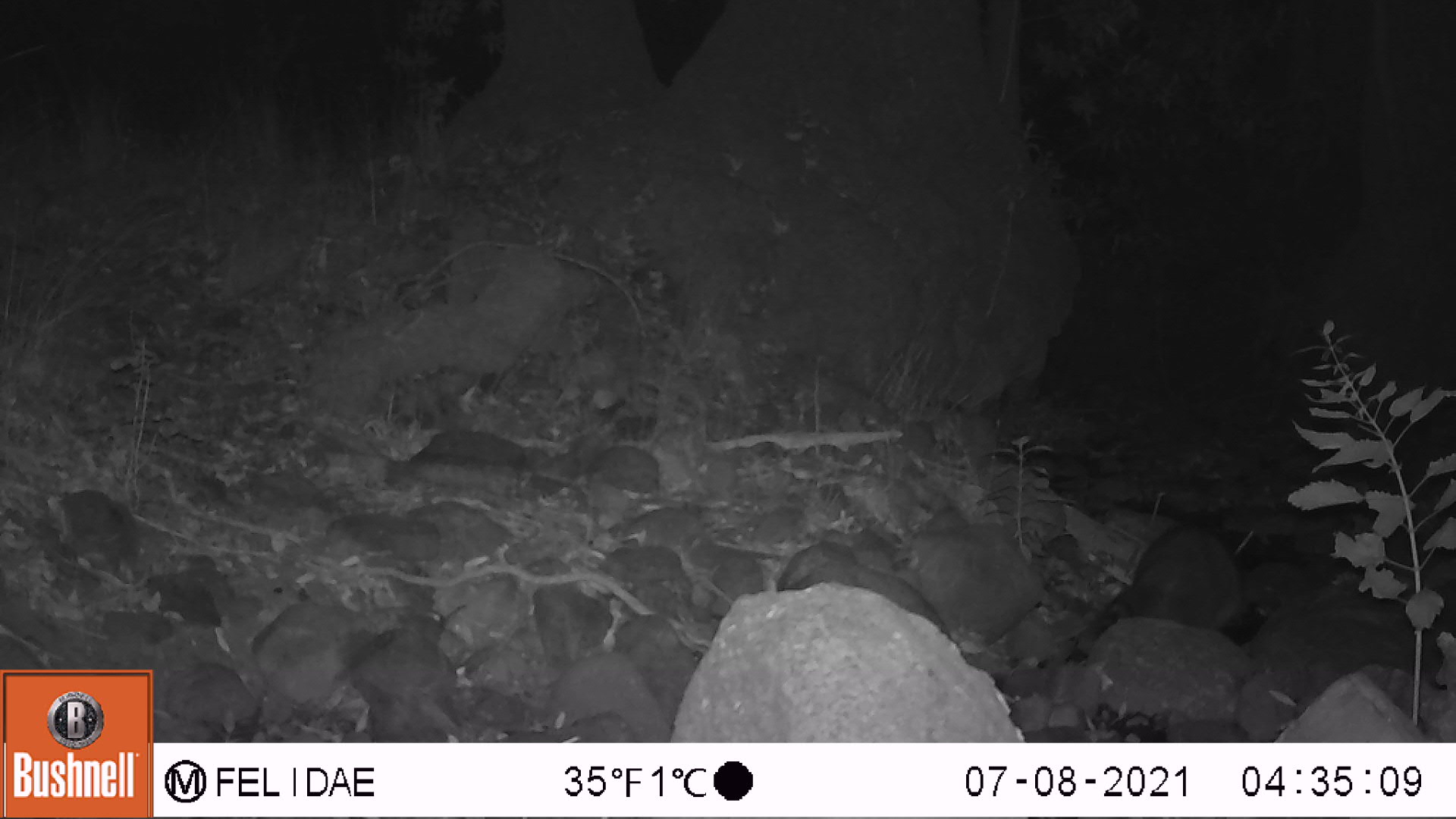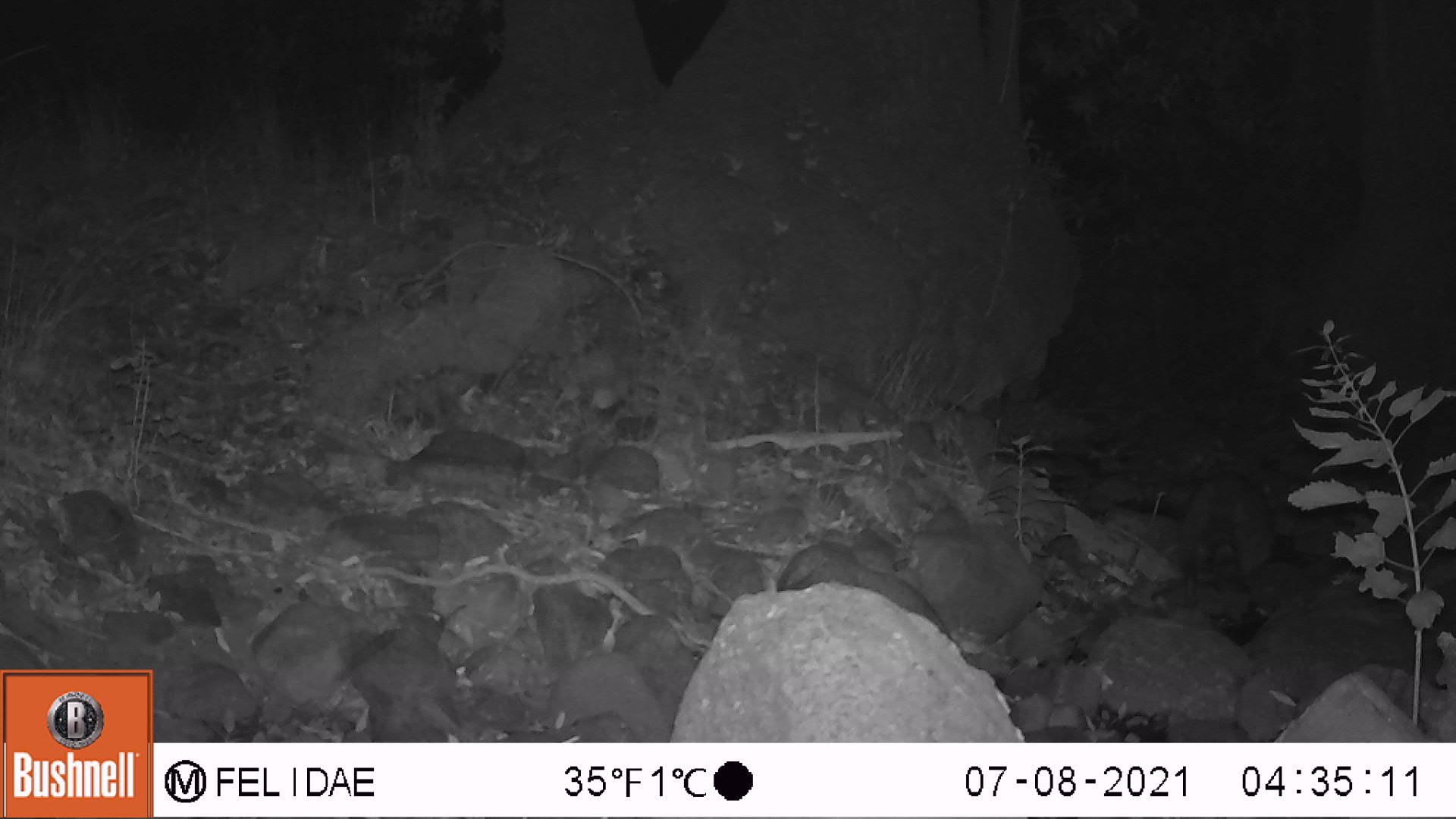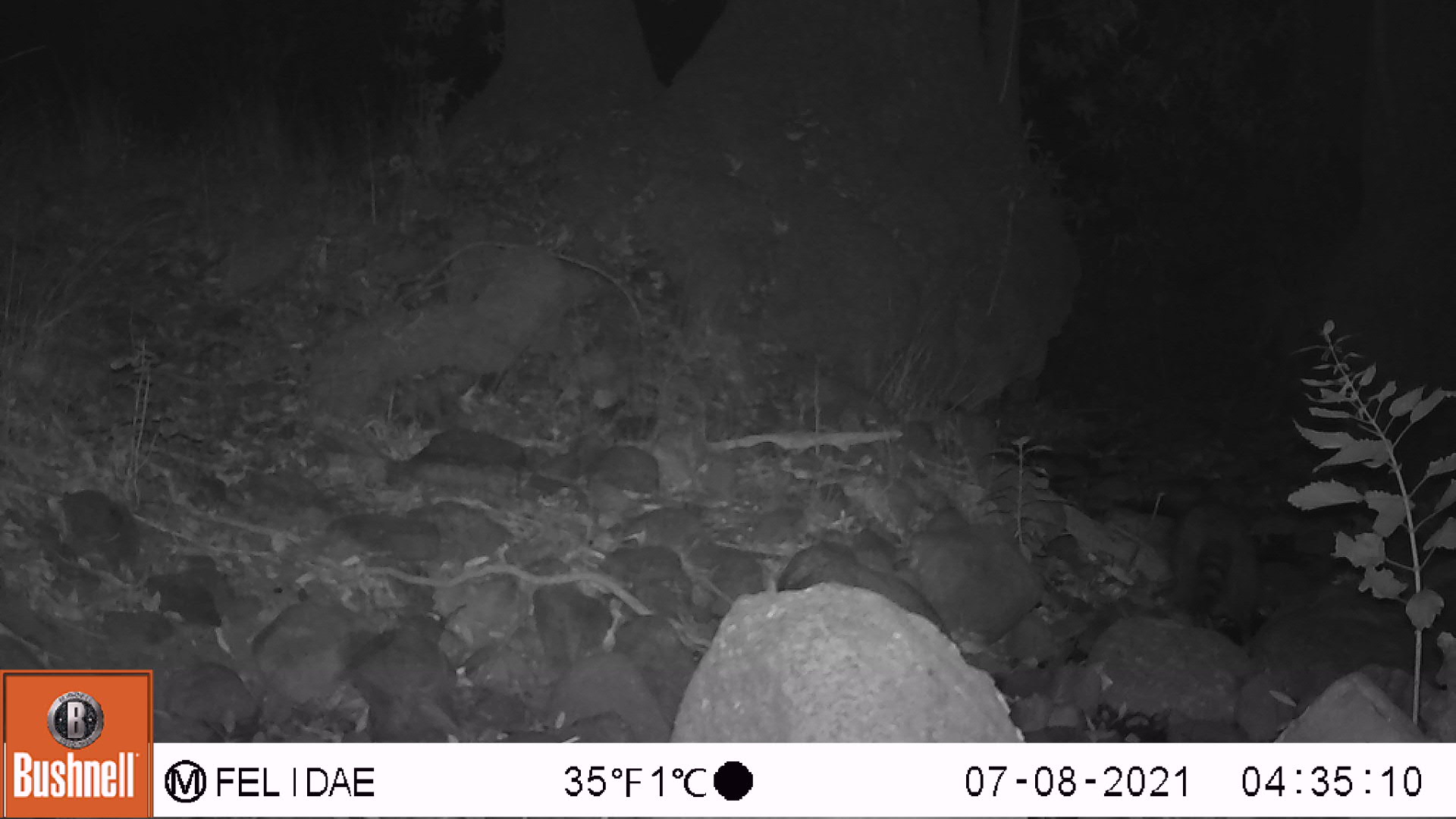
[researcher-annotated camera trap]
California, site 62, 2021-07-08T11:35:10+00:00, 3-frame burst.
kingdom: Animalia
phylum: Chordata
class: Mammalia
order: Carnivora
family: Procyonidae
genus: Procyon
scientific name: Procyon lotor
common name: raccoon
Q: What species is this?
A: Raccoon (Procyon lotor).